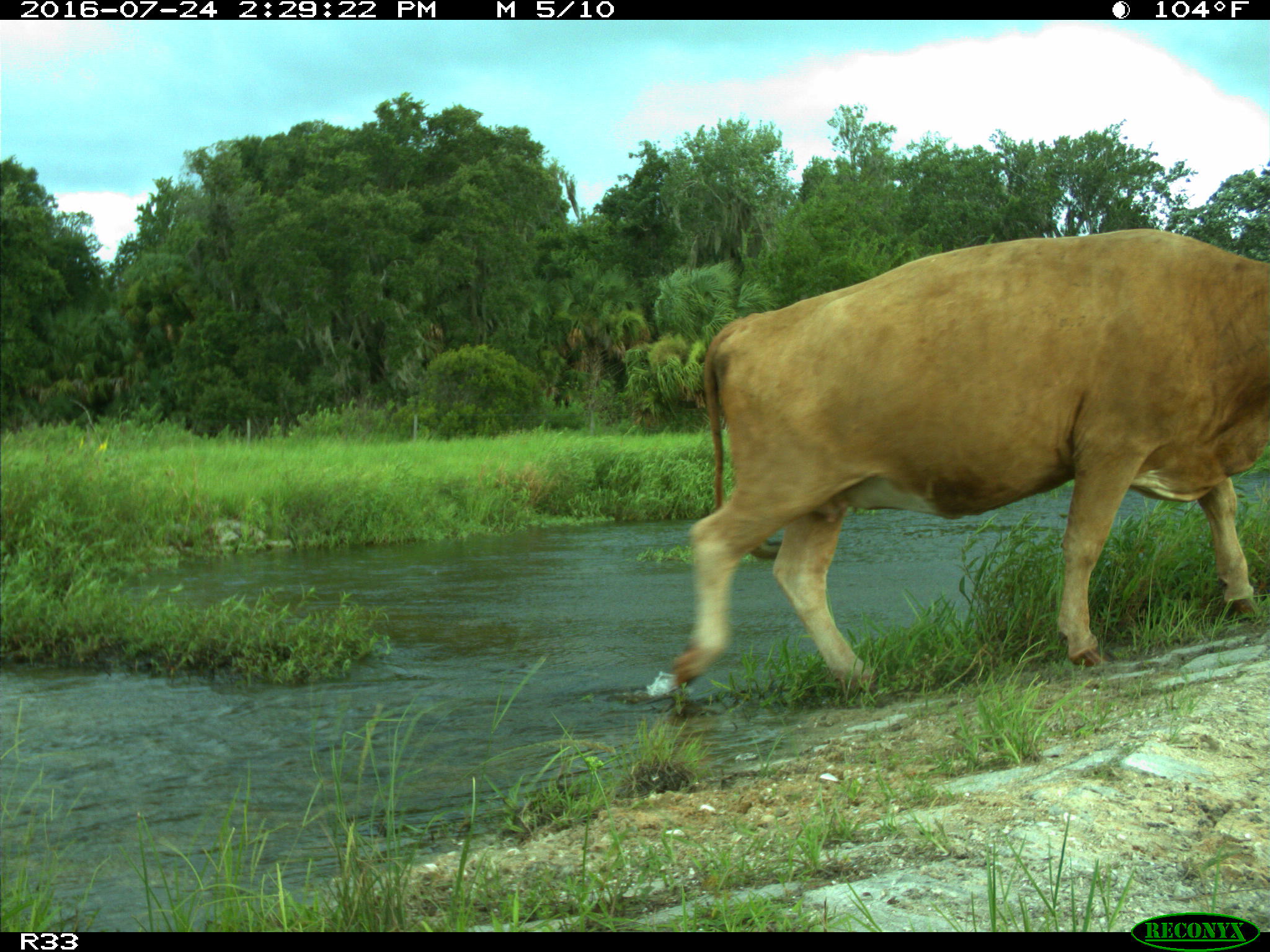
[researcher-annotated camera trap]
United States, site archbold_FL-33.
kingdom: Animalia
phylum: Chordata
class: Mammalia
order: Artiodactyla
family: Bovidae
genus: Bos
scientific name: Bos taurus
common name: domestic cow